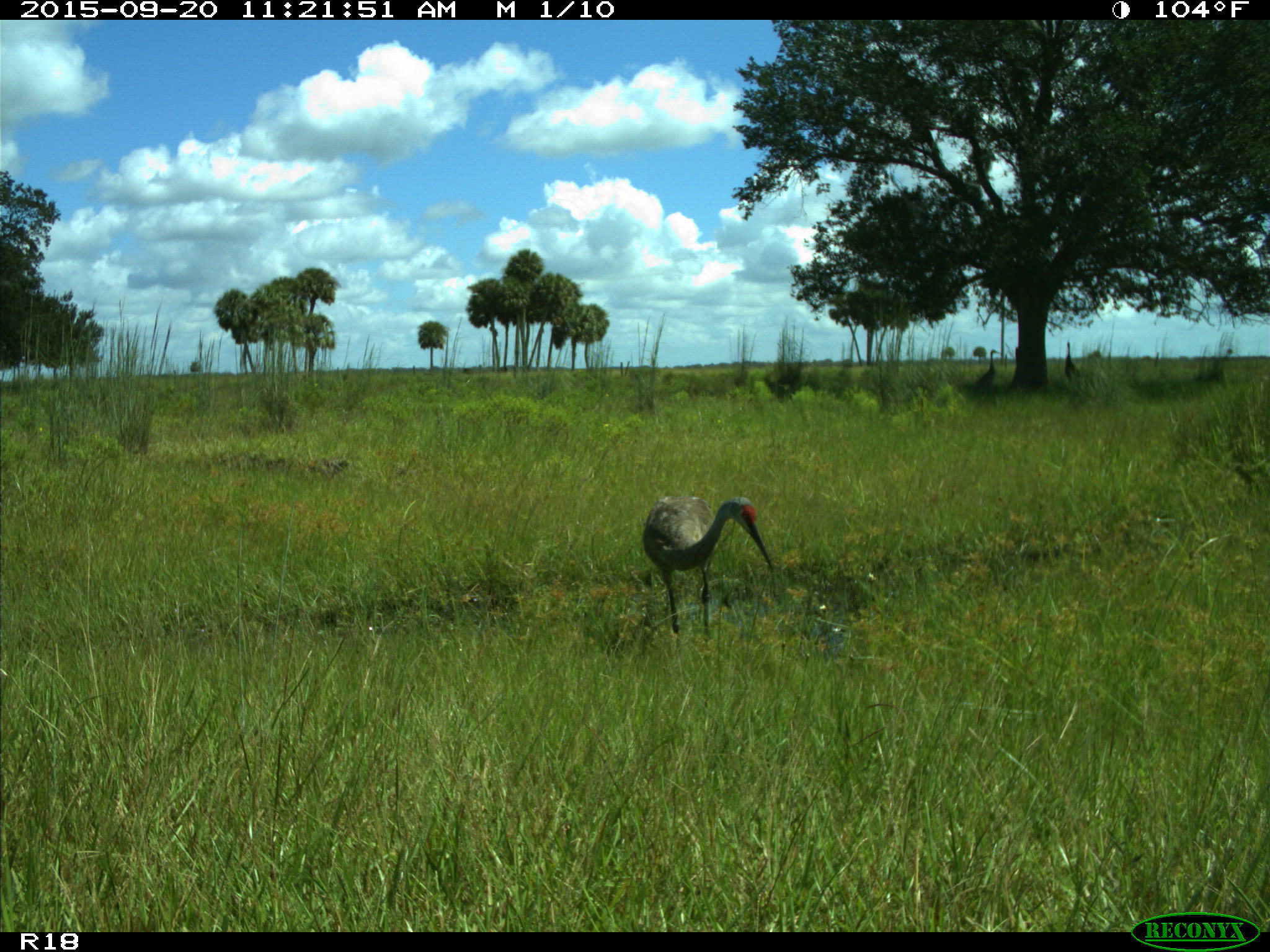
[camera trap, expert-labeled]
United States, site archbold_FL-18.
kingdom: Animalia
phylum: Chordata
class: Aves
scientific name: Aves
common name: birds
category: unidentified bird